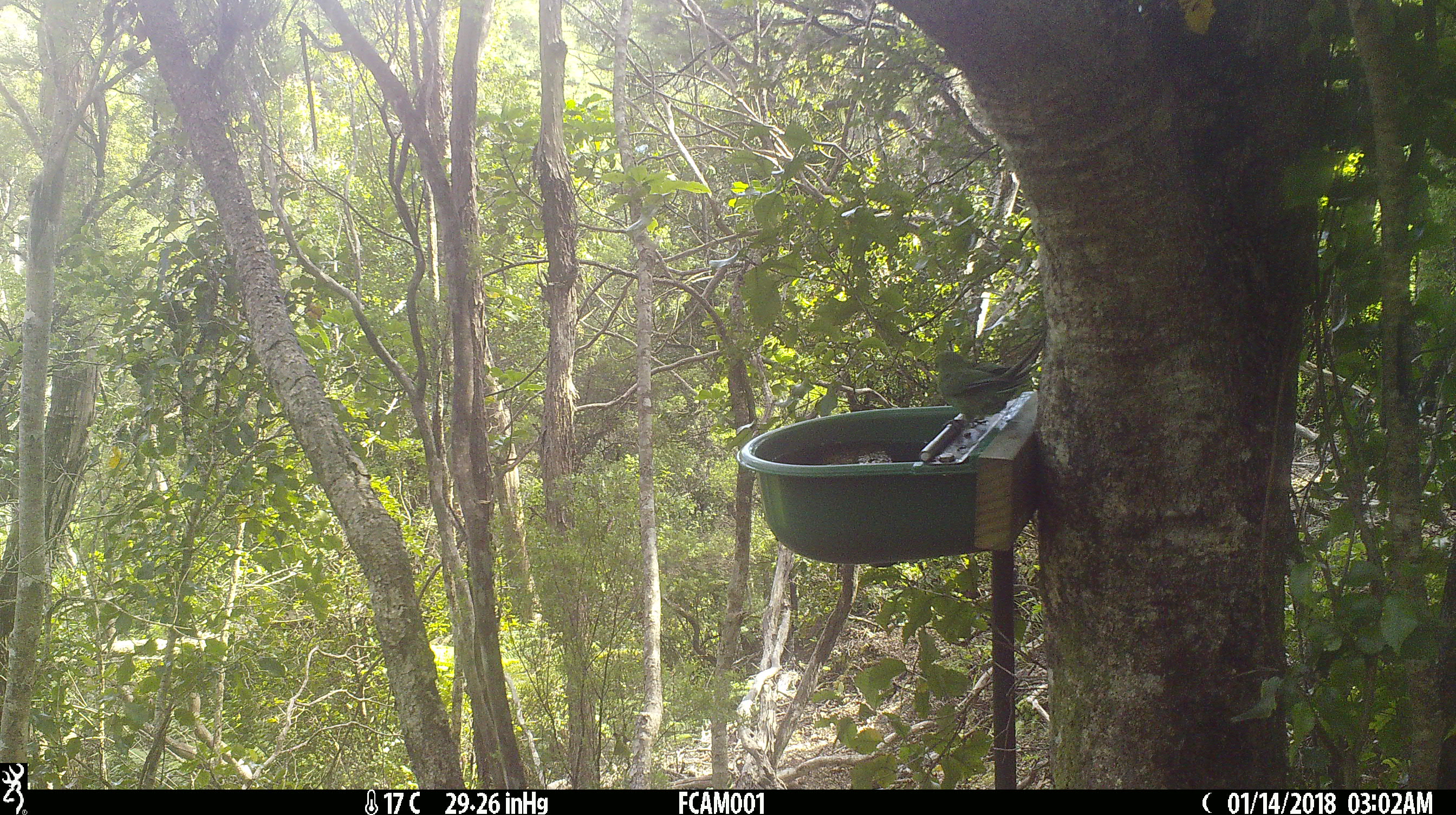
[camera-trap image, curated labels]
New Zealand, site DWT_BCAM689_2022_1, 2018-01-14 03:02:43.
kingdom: Animalia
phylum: Chordata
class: Aves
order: Psittaciformes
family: Psittaculidae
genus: Cyanoramphus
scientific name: Cyanoramphus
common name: parakeet